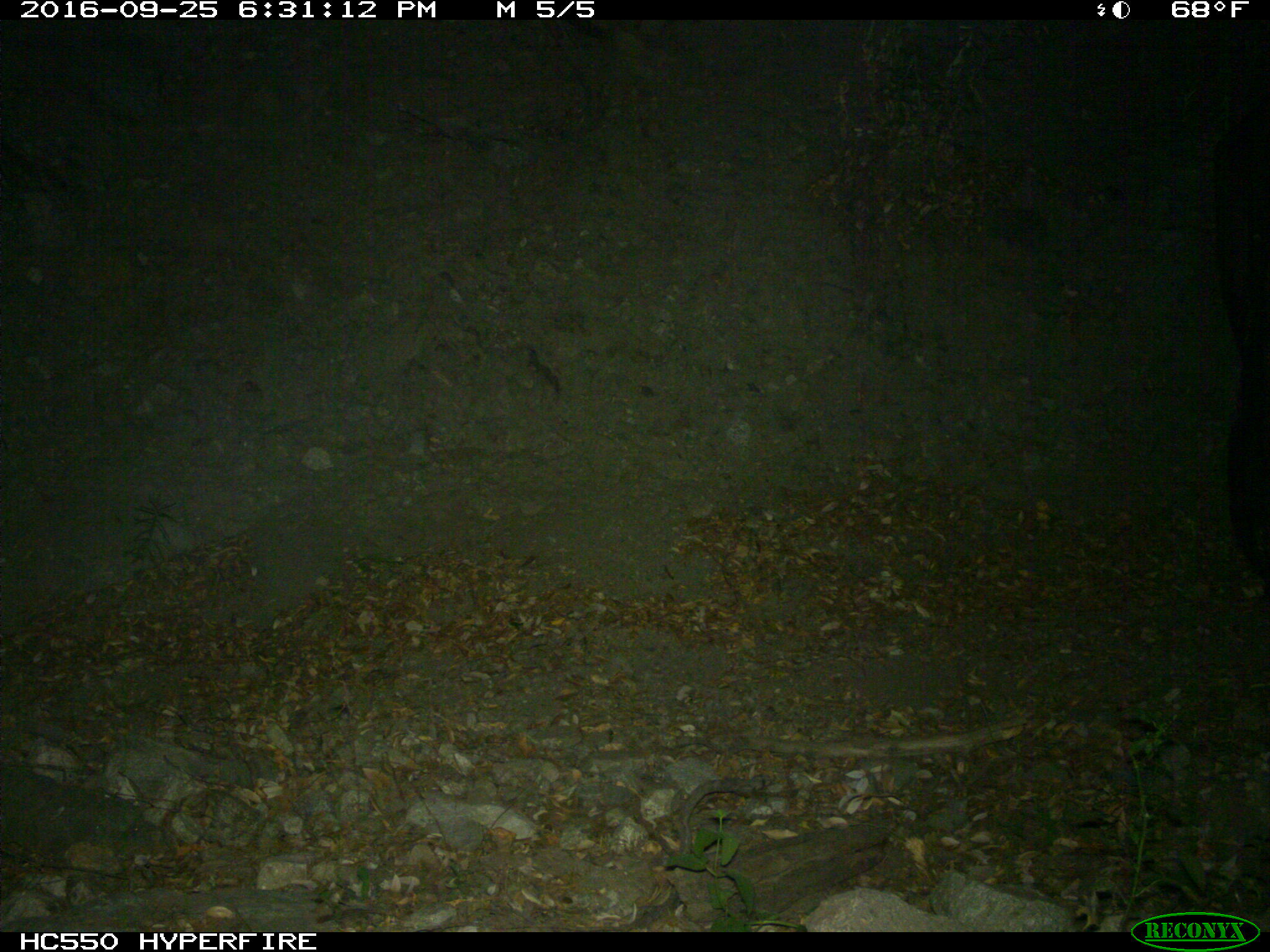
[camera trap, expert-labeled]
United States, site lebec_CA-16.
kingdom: Animalia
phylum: Chordata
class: Mammalia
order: Artiodactyla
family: Bovidae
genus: Bos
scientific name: Bos taurus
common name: domestic cow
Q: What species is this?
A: Bos taurus (domestic cow).